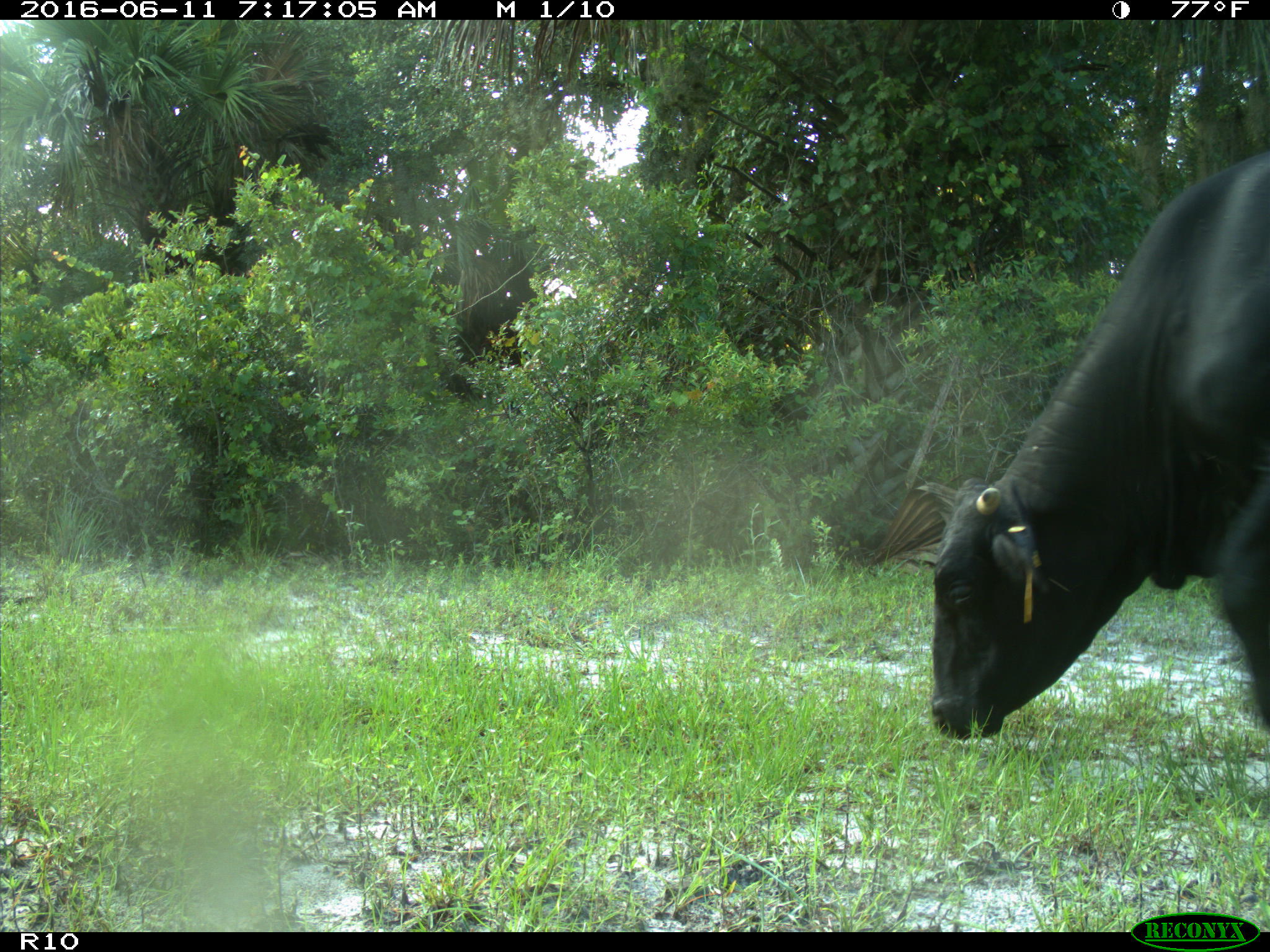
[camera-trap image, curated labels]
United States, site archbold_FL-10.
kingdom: Animalia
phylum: Chordata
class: Mammalia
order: Artiodactyla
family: Bovidae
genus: Bos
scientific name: Bos taurus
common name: domestic cow